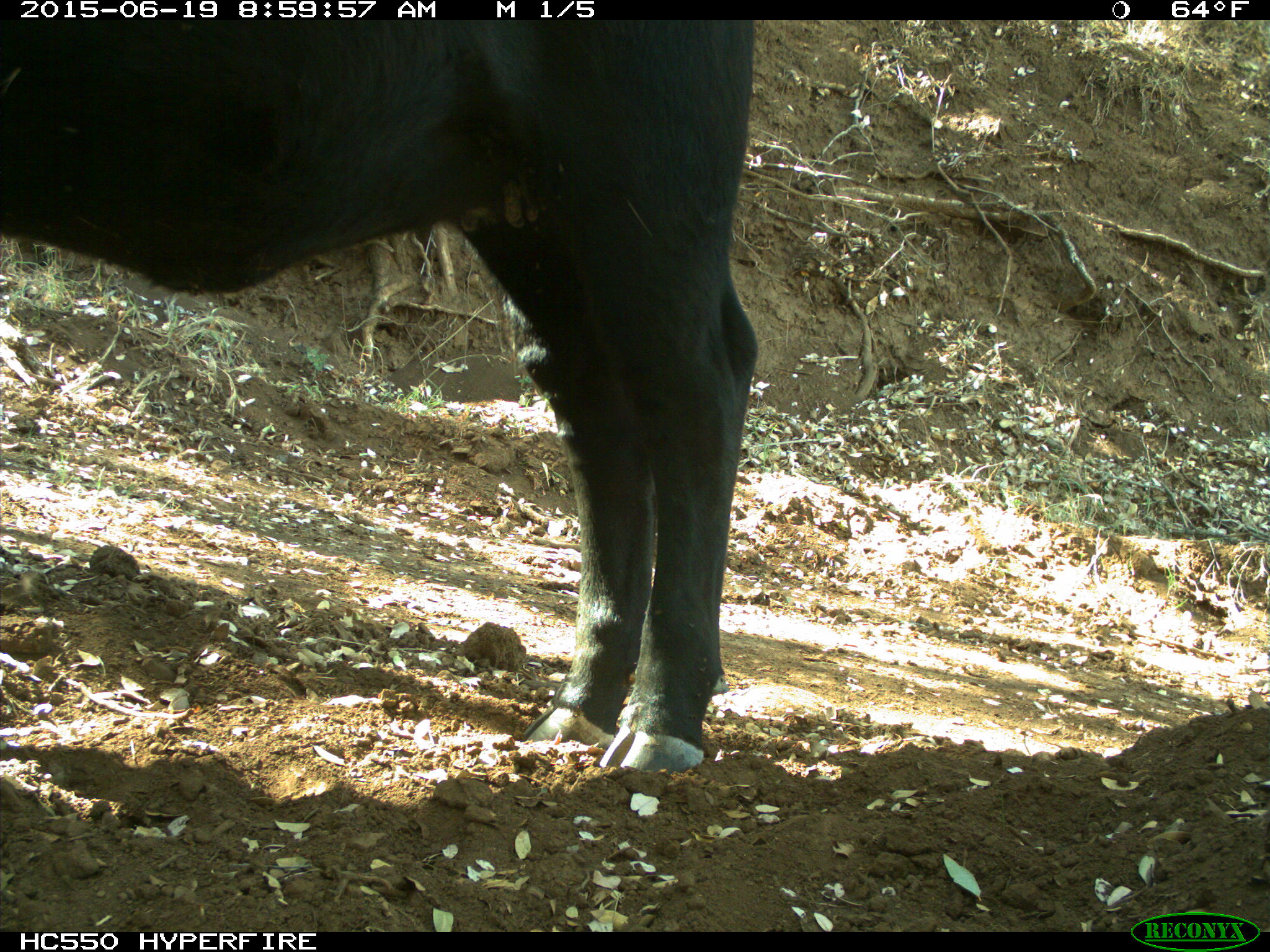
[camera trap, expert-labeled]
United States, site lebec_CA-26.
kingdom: Animalia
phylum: Chordata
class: Mammalia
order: Artiodactyla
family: Bovidae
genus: Bos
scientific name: Bos taurus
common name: domestic cow